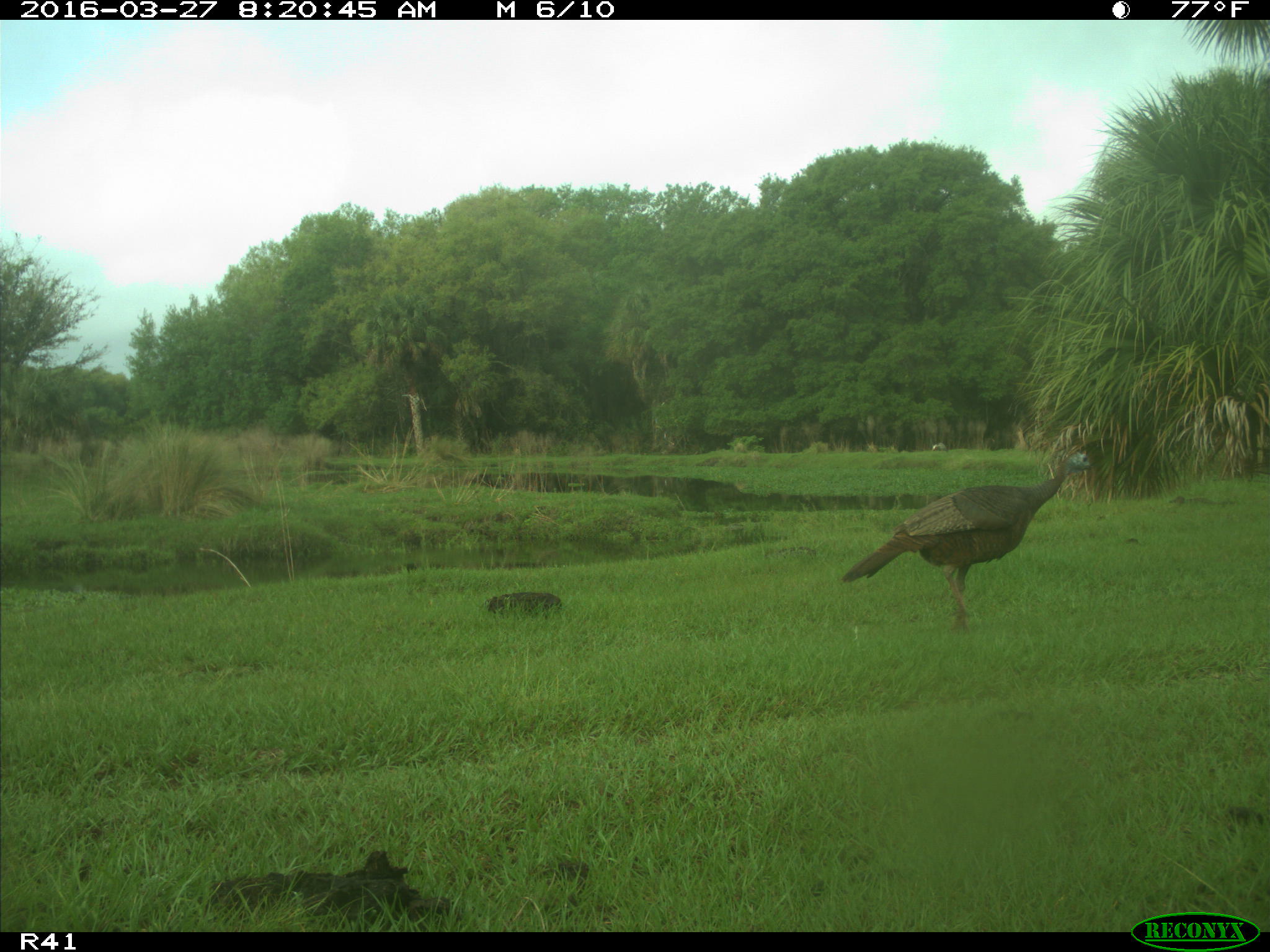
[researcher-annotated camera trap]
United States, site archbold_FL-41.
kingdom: Animalia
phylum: Chordata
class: Mammalia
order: Artiodactyla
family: Bovidae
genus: Bos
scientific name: Bos taurus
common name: domestic cow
Bos taurus (domestic cow).